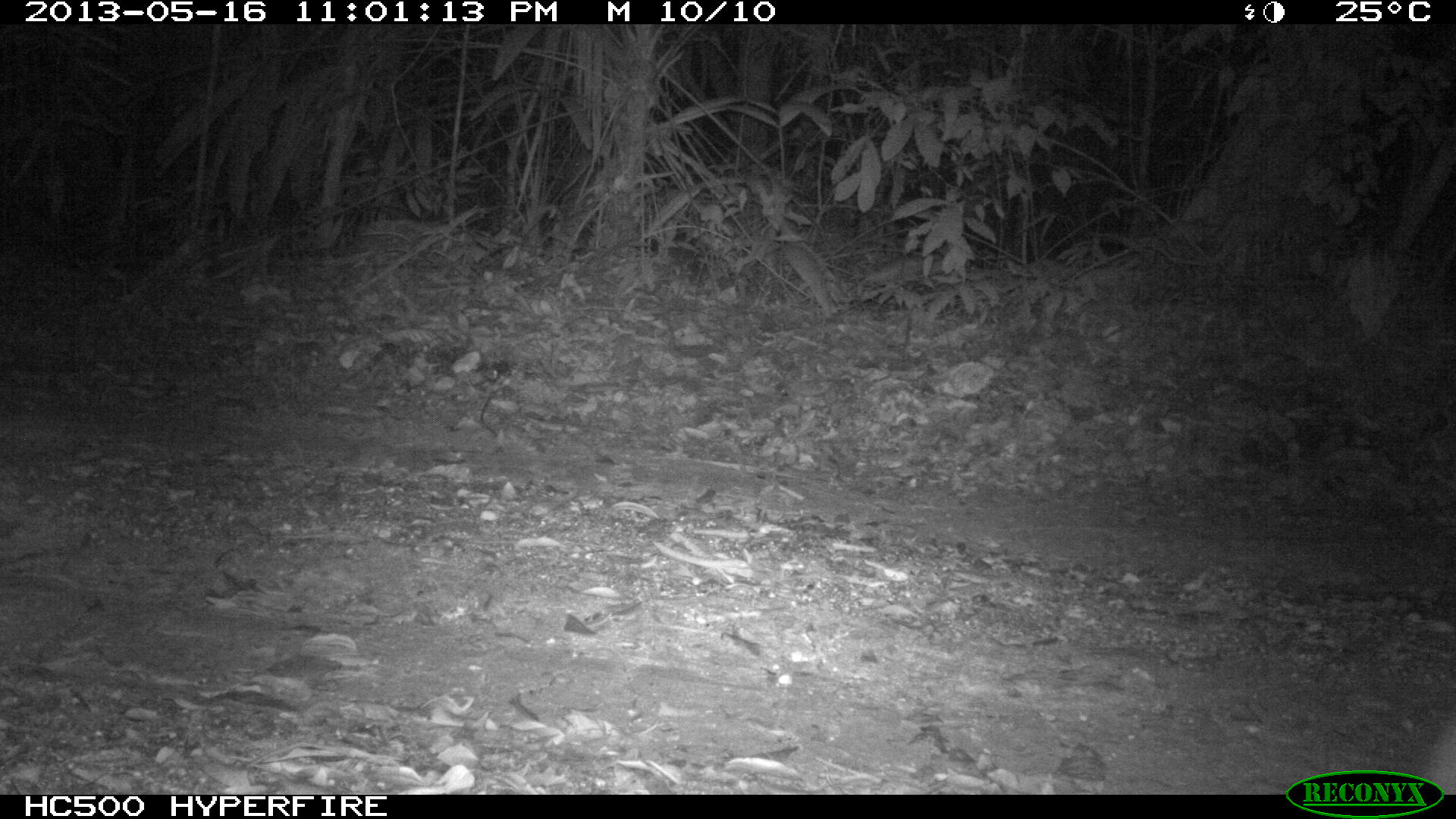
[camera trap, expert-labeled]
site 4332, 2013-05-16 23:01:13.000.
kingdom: Animalia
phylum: Chordata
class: Mammalia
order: Rodentia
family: Cuniculidae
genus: Cuniculus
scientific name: Cuniculus paca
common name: lowland paca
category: agouti paca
Agouti paca (lowland paca) (Cuniculus paca), count 1.